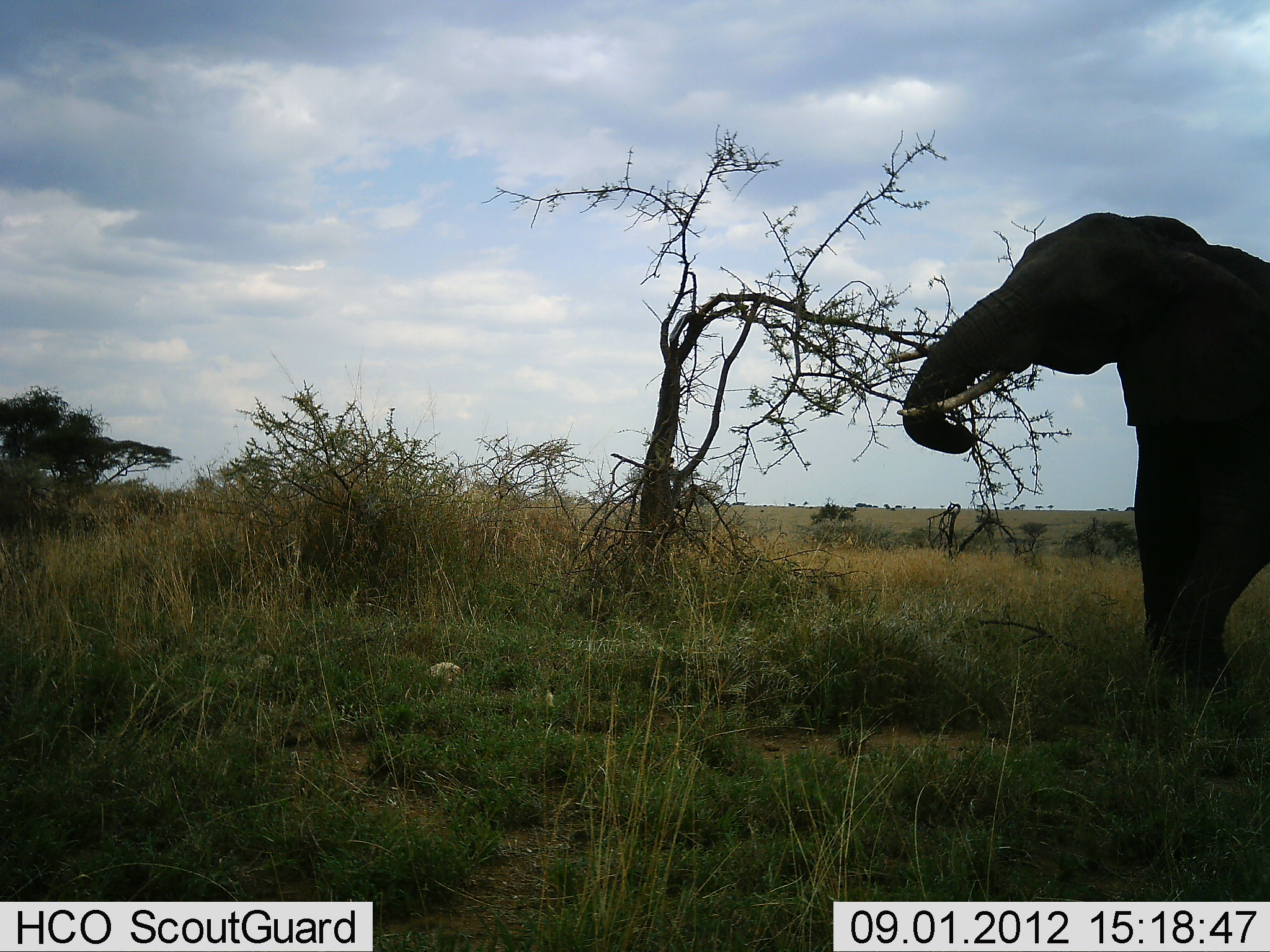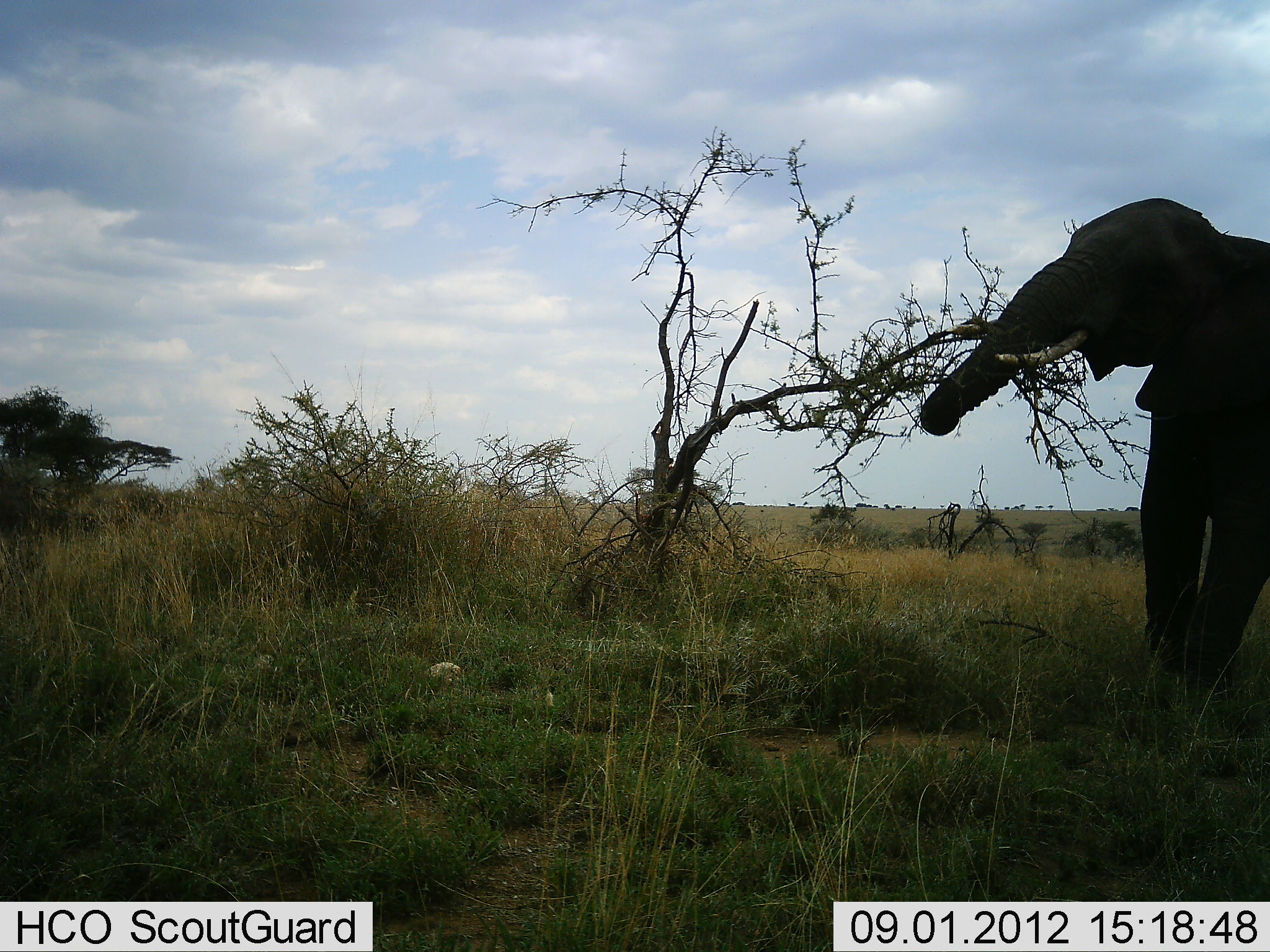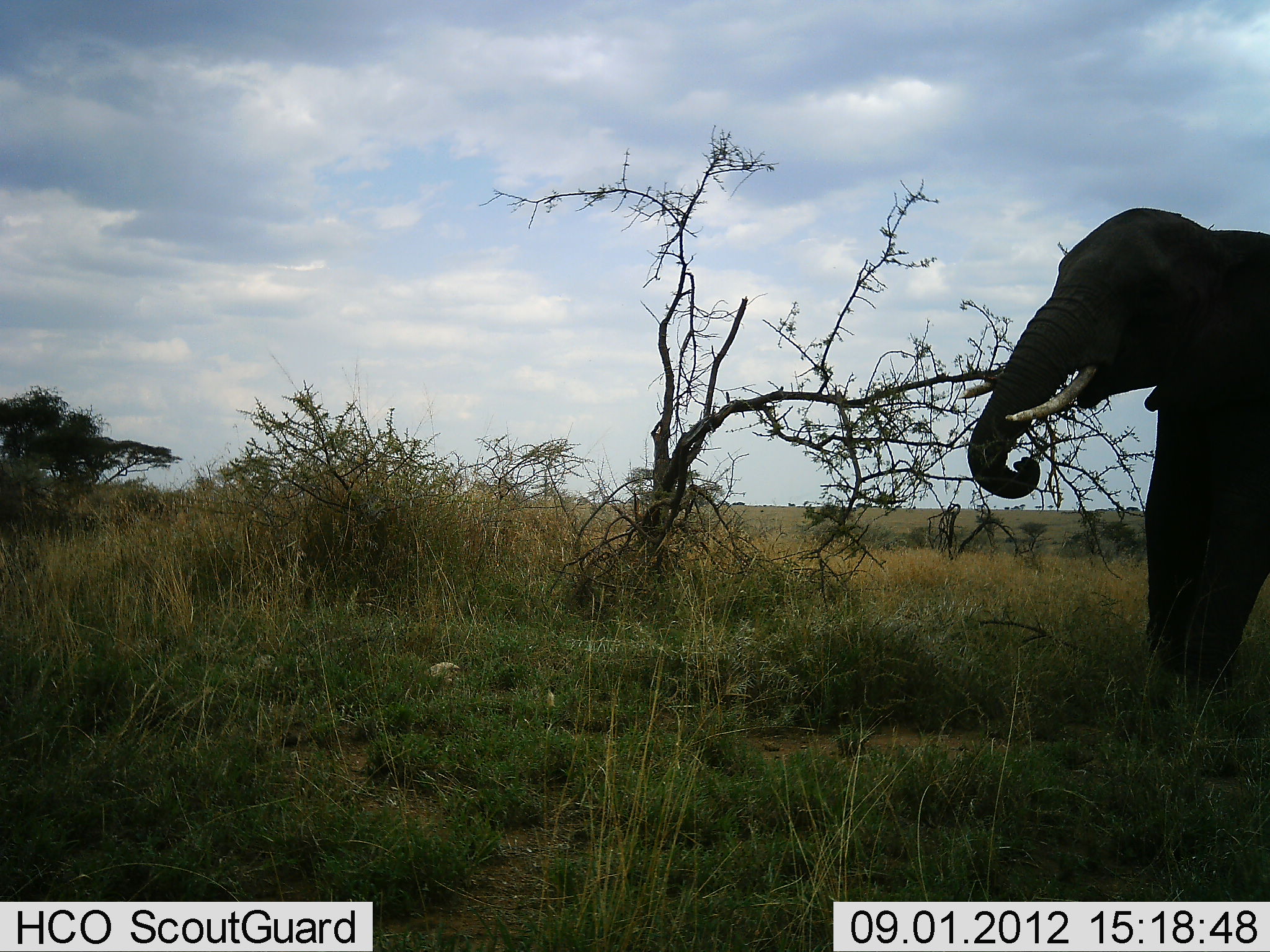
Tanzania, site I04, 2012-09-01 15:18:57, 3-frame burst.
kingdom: Animalia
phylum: Chordata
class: Mammalia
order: Proboscidea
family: Elephantidae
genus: Loxodonta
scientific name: Loxodonta africana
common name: african bush elephant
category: elephant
Elephant (african bush elephant) (Loxodonta africana), count 1. Behavior (volunteer vote fractions): standing 20%, resting 0%, moving 0%, interacting 0%. Young present (vote fraction): 0%. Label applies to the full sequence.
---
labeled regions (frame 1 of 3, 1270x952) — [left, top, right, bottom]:
animal: [884, 211, 1269, 693]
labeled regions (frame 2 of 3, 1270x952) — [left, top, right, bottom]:
animal: [918, 196, 1269, 689]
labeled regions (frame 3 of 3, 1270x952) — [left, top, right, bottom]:
animal: [956, 209, 1270, 684]